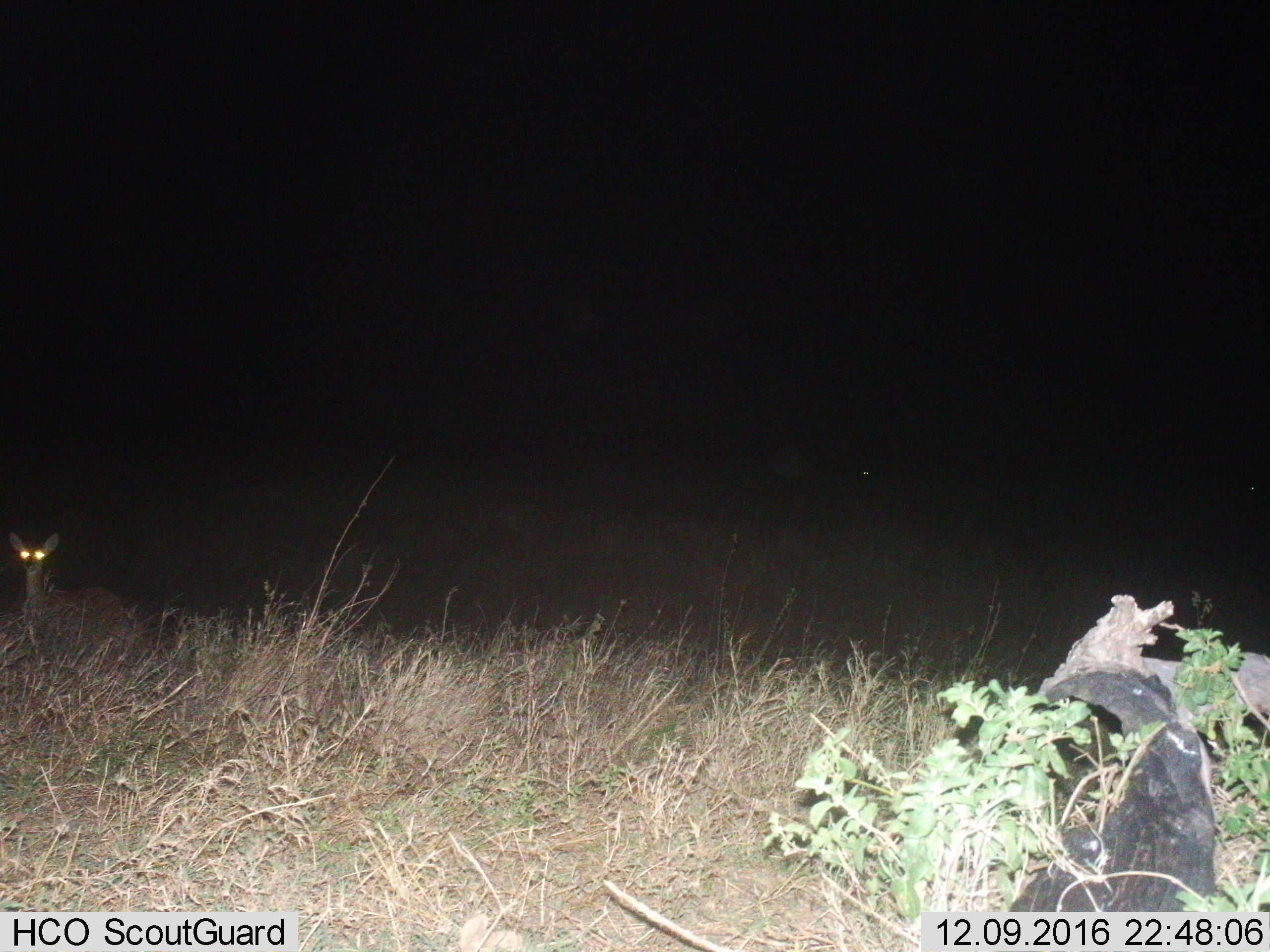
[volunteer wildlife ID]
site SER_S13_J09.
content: unidentified animal